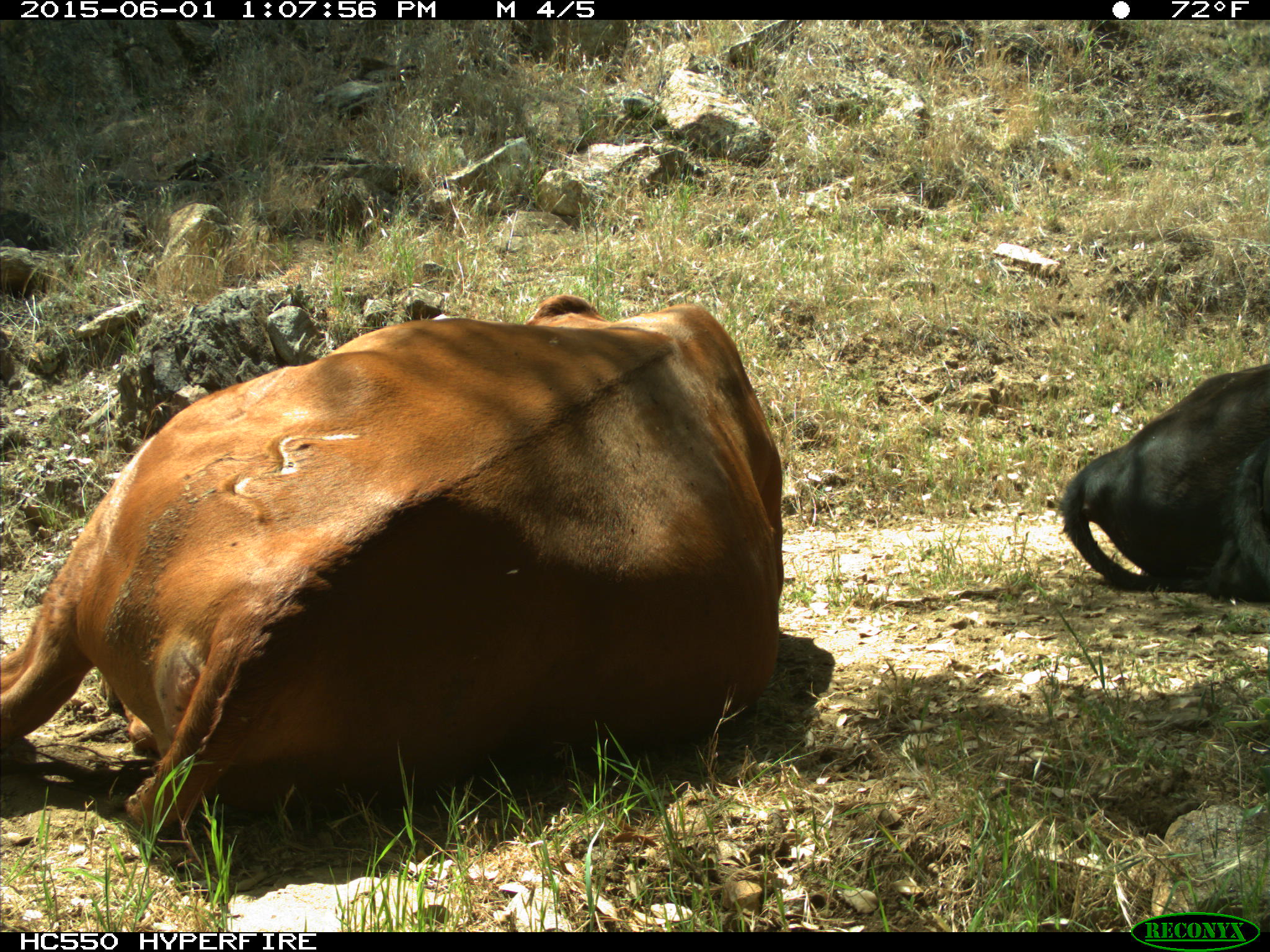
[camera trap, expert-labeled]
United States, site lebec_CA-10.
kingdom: Animalia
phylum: Chordata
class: Mammalia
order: Artiodactyla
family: Bovidae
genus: Bos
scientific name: Bos taurus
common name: domestic cow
Bos taurus (domestic cow).